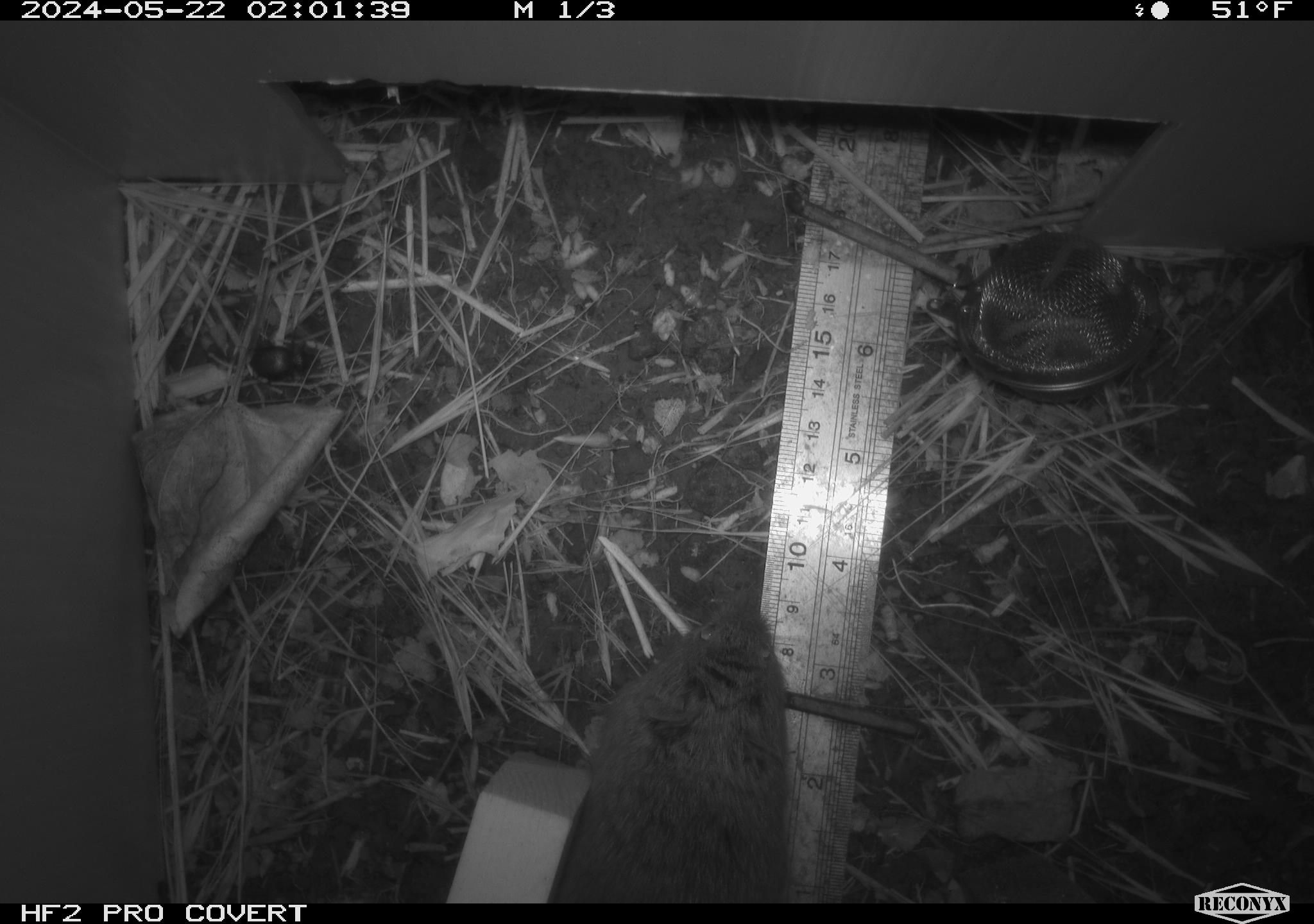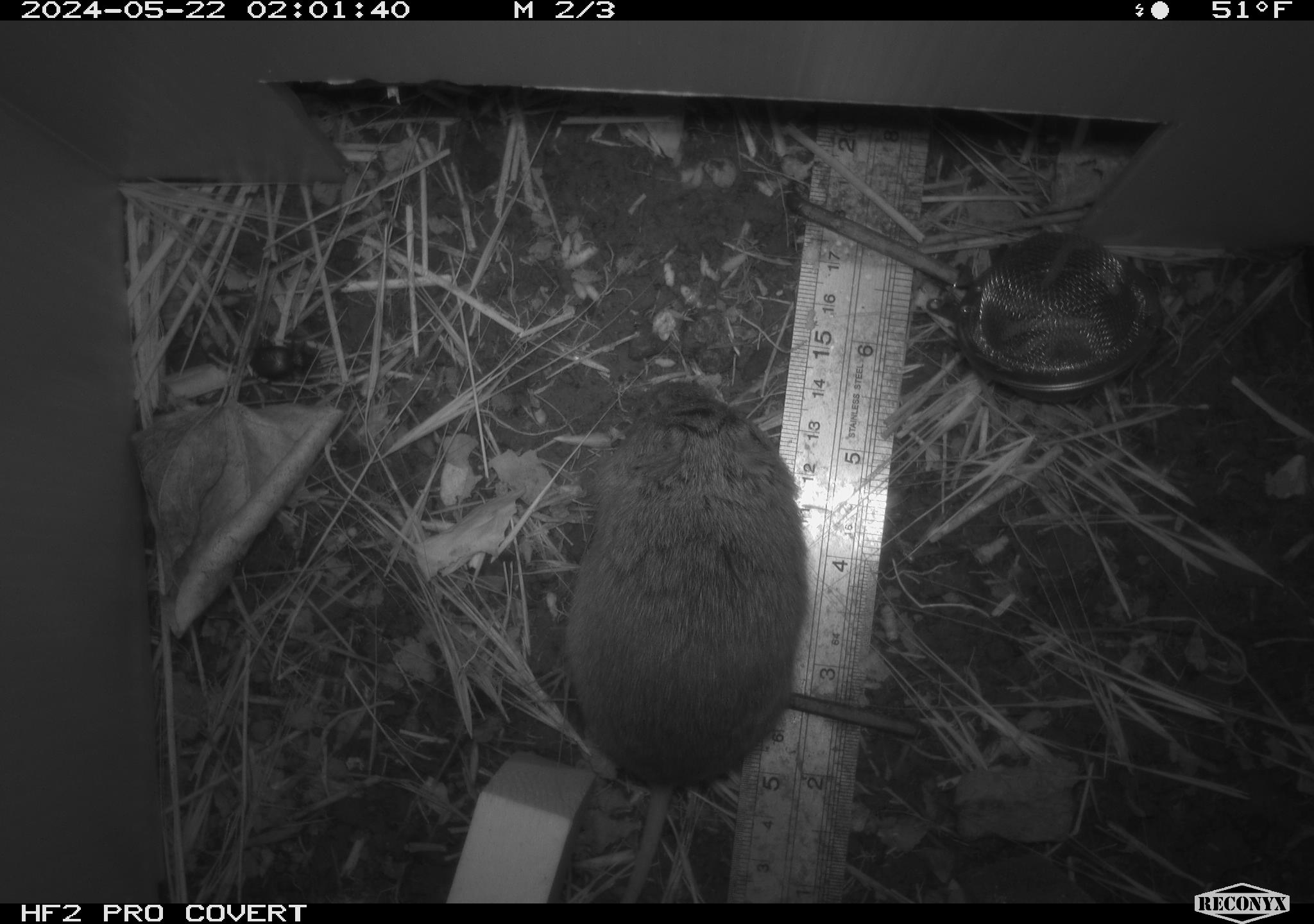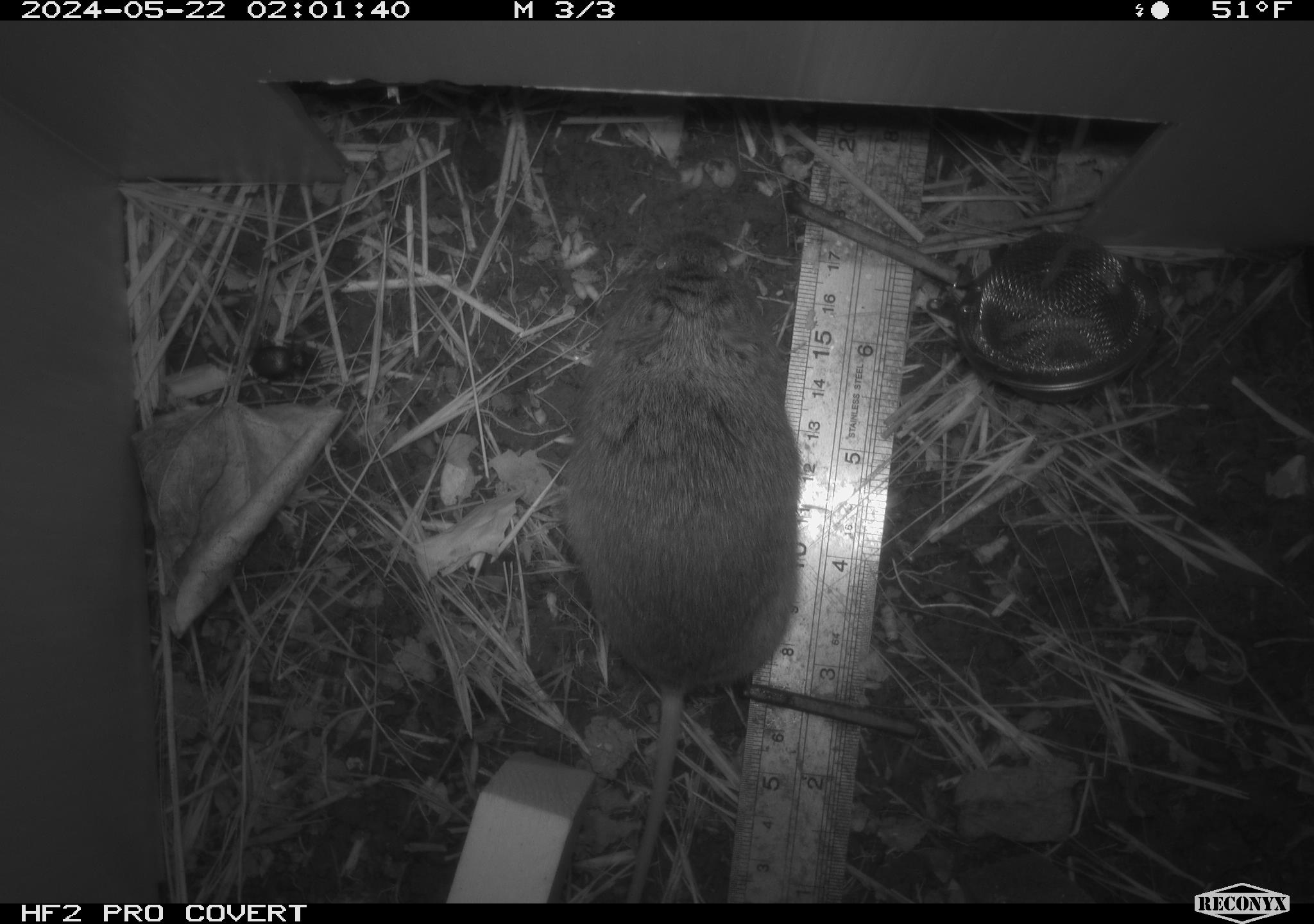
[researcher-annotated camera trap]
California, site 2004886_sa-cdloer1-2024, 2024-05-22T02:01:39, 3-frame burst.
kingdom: Animalia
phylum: Chordata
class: Mammalia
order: Rodentia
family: Cricetidae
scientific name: Arvicolinae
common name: voles, lemmings, and muskrats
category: arvicolinae subfamily